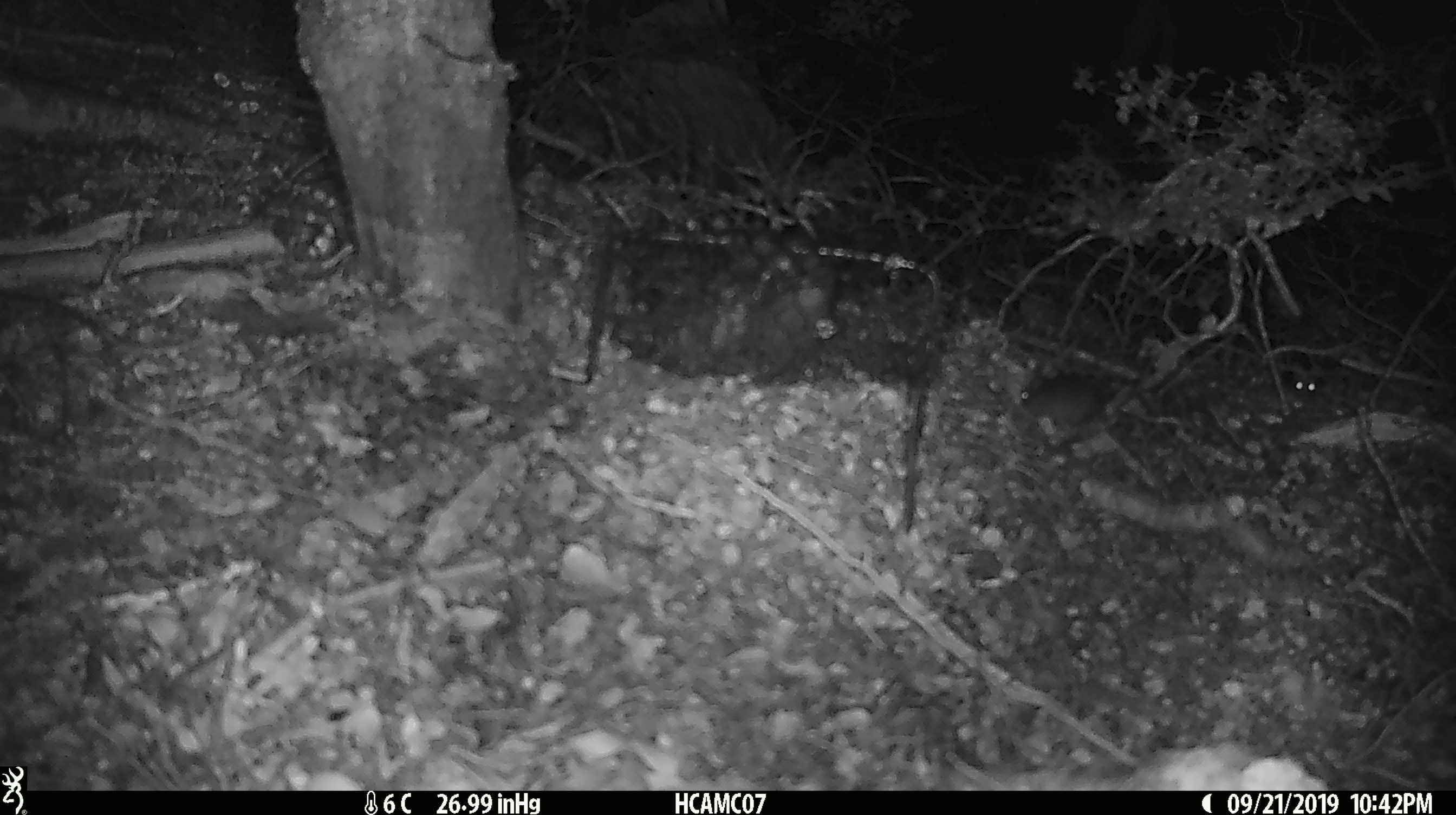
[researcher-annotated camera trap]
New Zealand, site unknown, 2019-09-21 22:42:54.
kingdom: Animalia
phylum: Chordata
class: Mammalia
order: Rodentia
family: Muridae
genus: Mus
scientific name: Mus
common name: mouse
Mouse (Mus).